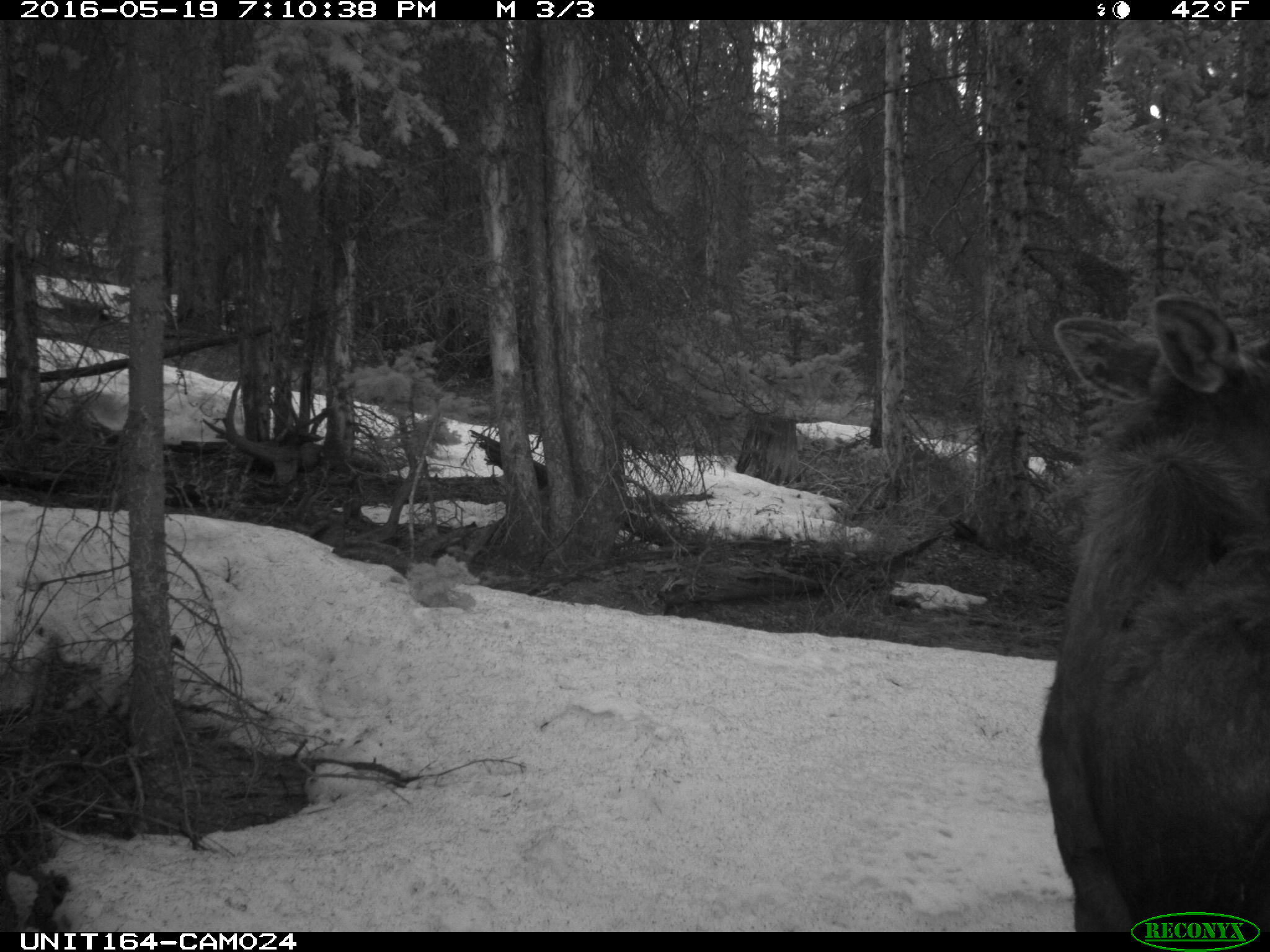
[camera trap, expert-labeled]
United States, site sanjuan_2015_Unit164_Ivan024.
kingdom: Animalia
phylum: Chordata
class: Mammalia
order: Artiodactyla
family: Cervidae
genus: Alces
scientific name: Alces alces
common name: moose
Alces alces (moose).